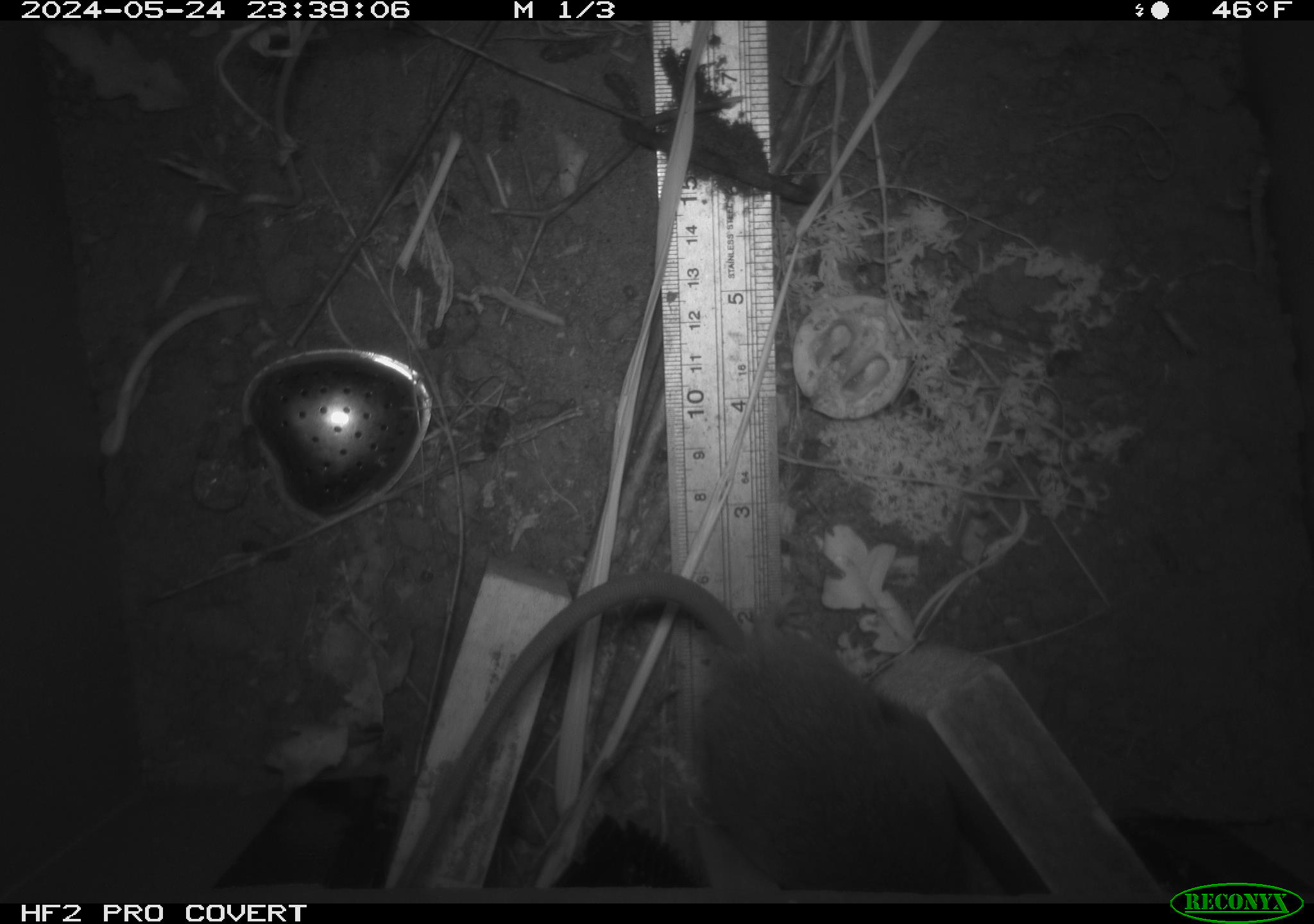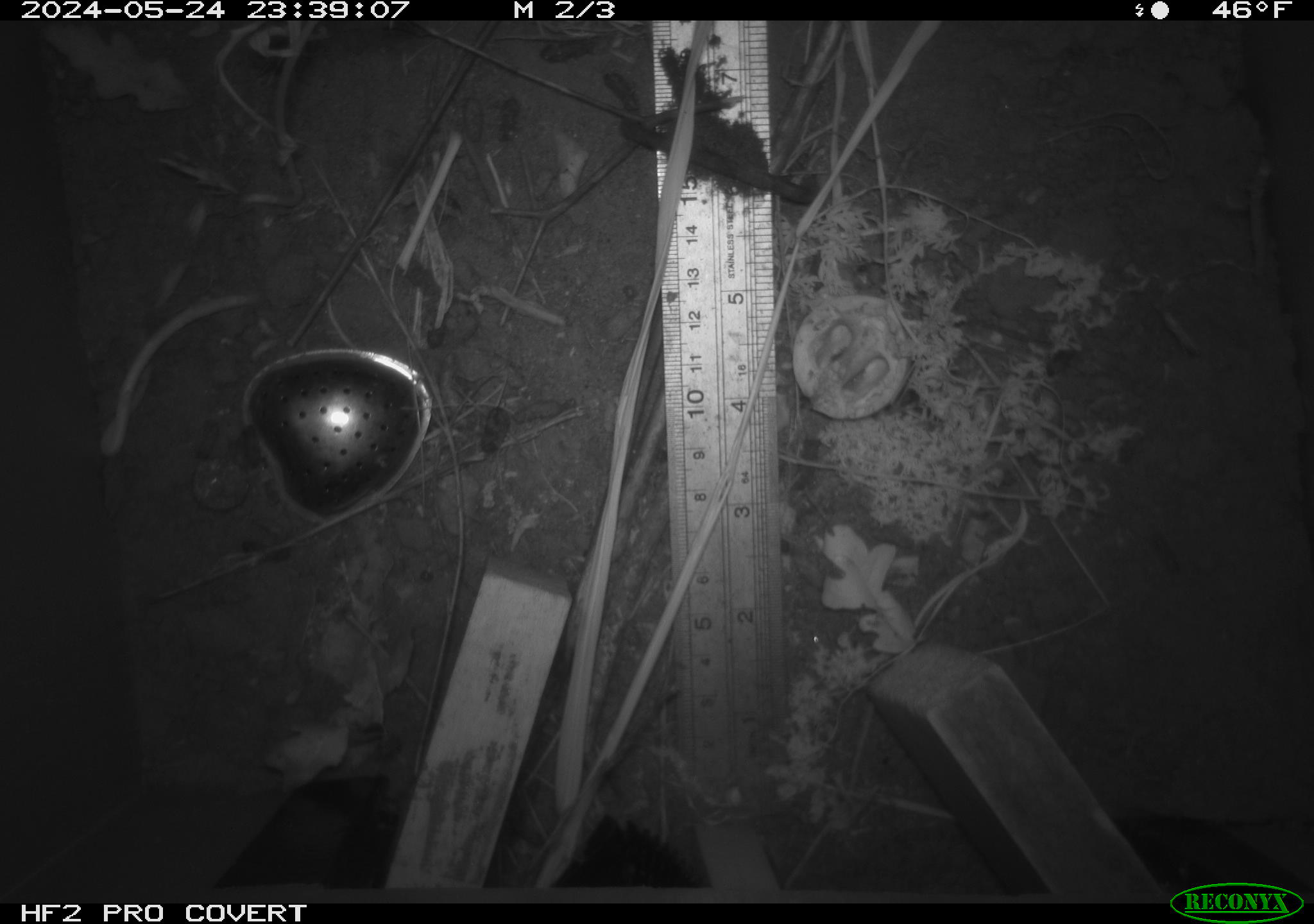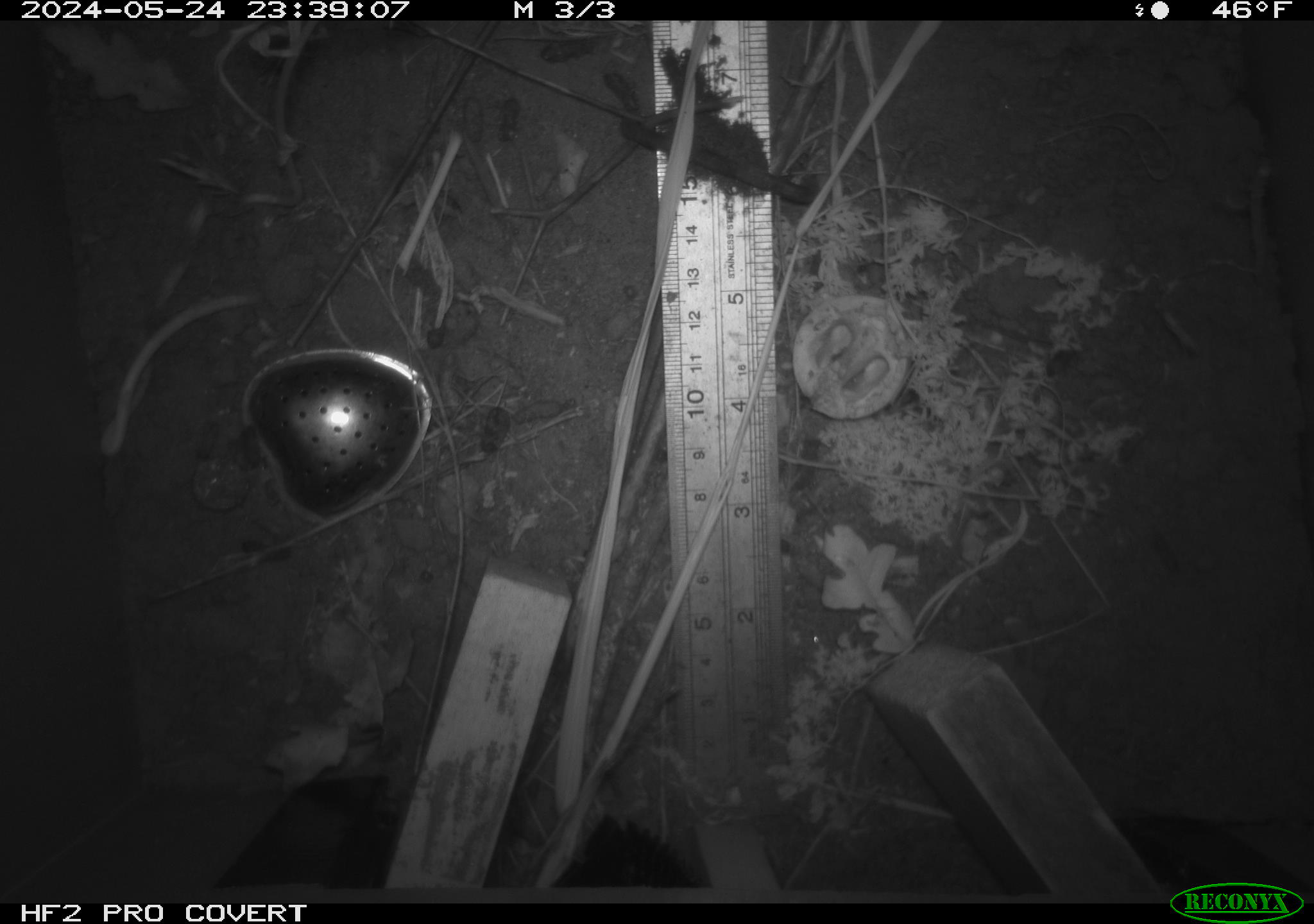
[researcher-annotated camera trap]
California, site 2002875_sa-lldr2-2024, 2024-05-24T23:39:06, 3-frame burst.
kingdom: Animalia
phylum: Chordata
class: Mammalia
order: Rodentia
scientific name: Rodentia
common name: rodent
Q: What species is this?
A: Rodent (Rodentia).